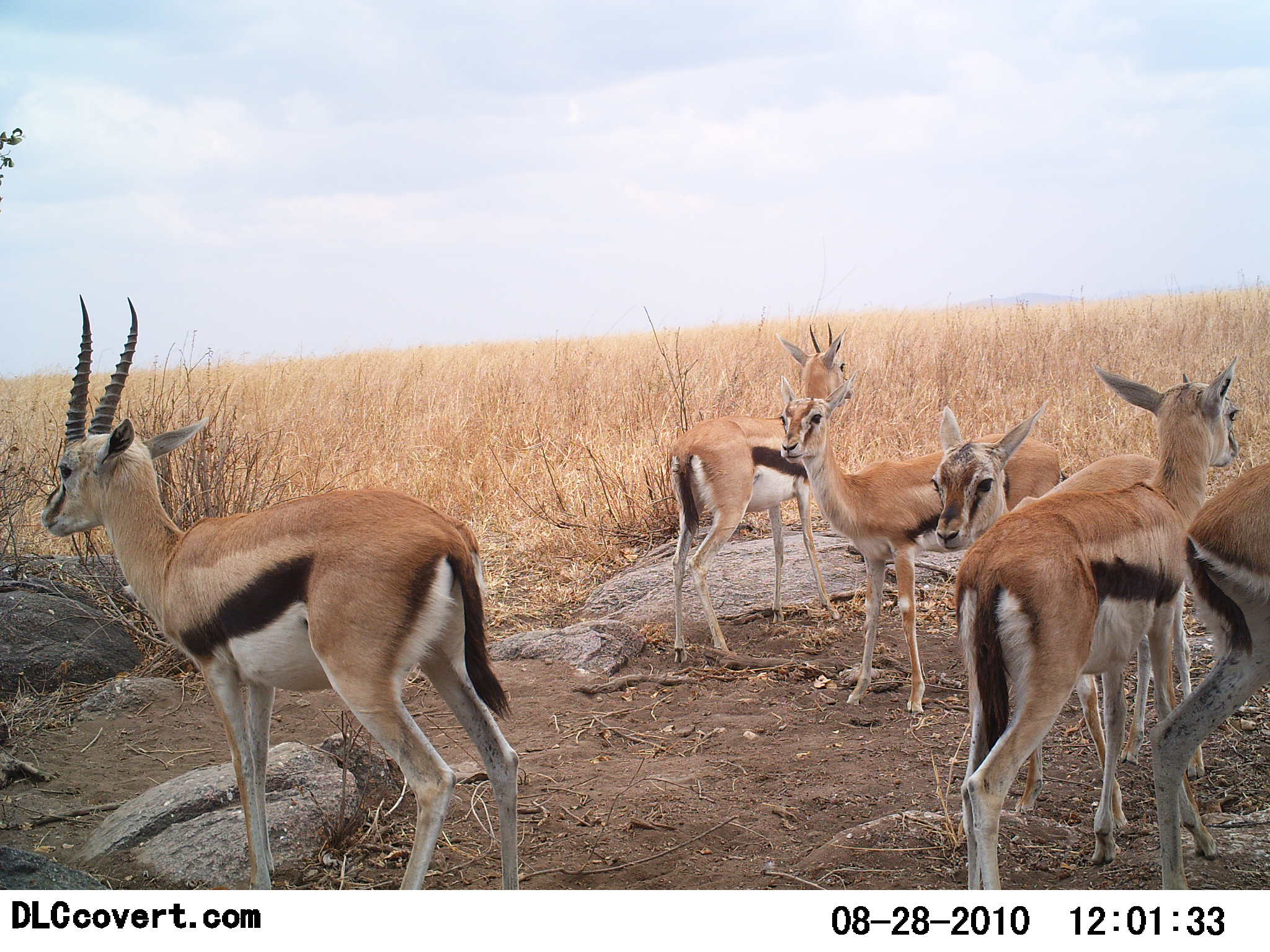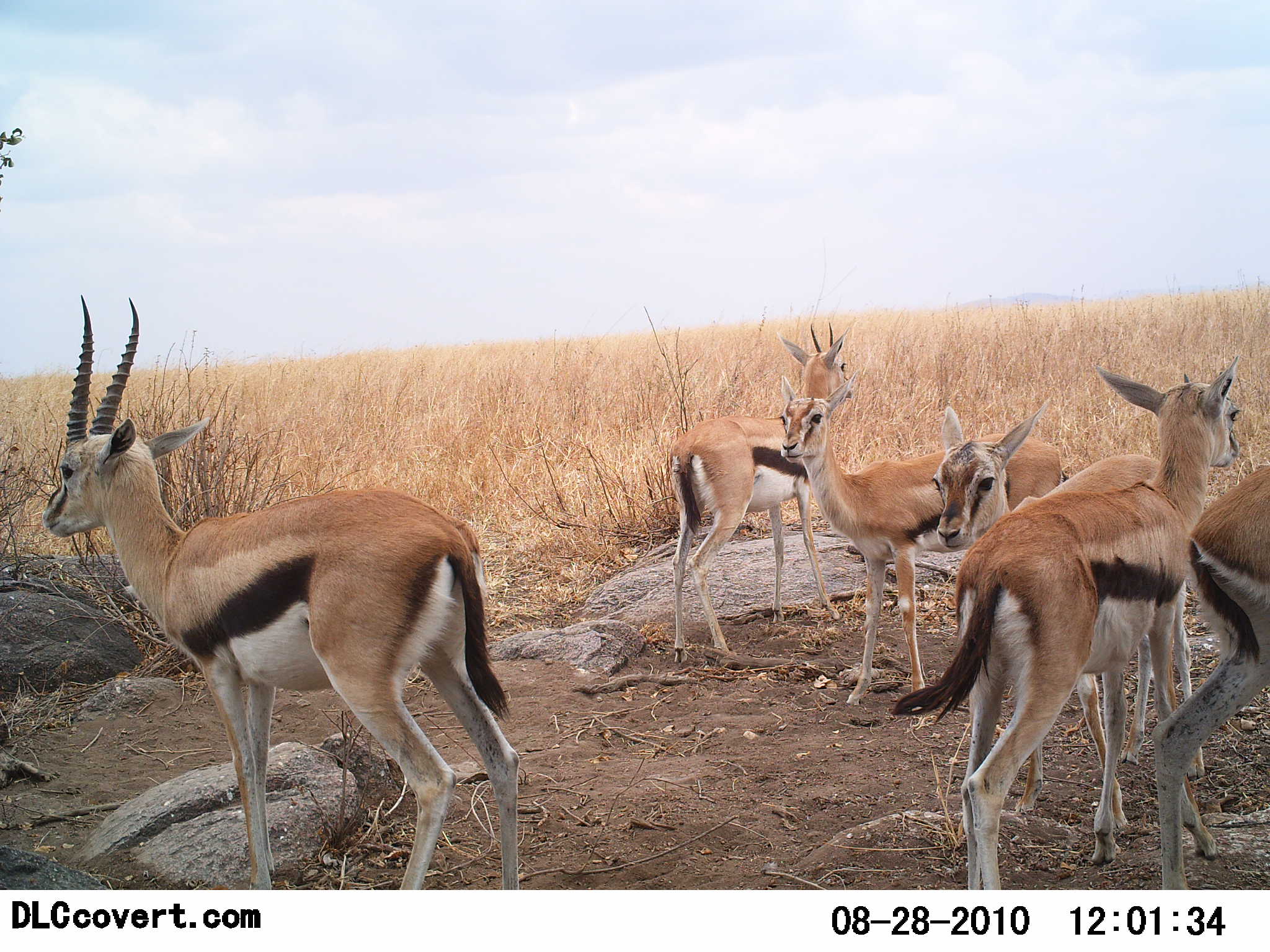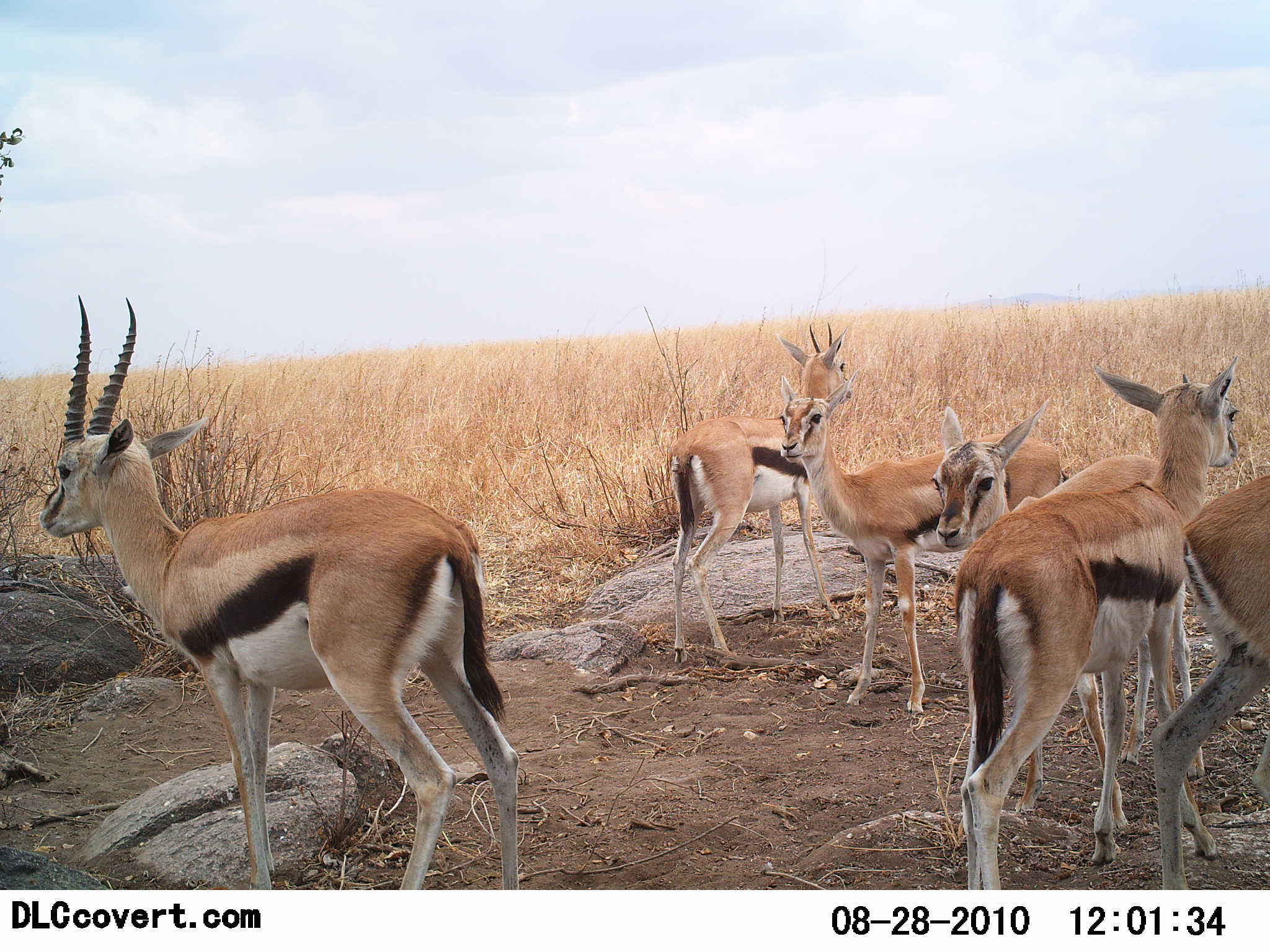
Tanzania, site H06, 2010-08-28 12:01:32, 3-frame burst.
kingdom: Animalia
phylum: Chordata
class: Mammalia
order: Artiodactyla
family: Bovidae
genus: Eudorcas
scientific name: Eudorcas thomsonii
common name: thomson's gazelle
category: gazellethomsons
Gazellethomsons (thomson's gazelle) (Eudorcas thomsonii), count 6. Behavior (volunteer vote fractions): standing 92%, resting 8%, moving 0%, interacting 0%. Young present (vote fraction): 25%. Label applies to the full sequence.